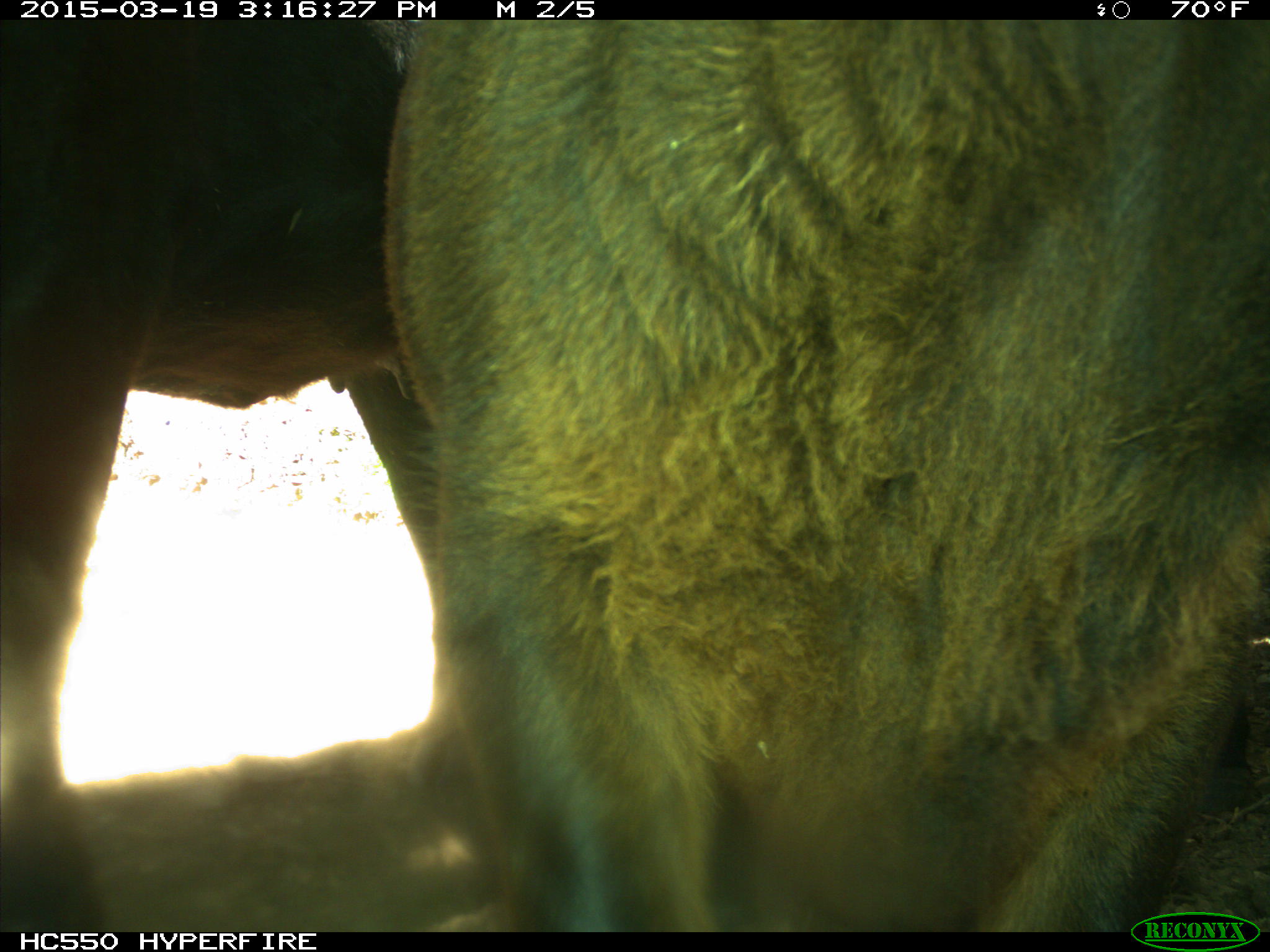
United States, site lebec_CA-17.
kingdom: Animalia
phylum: Chordata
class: Mammalia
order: Artiodactyla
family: Bovidae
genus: Bos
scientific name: Bos taurus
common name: domestic cow